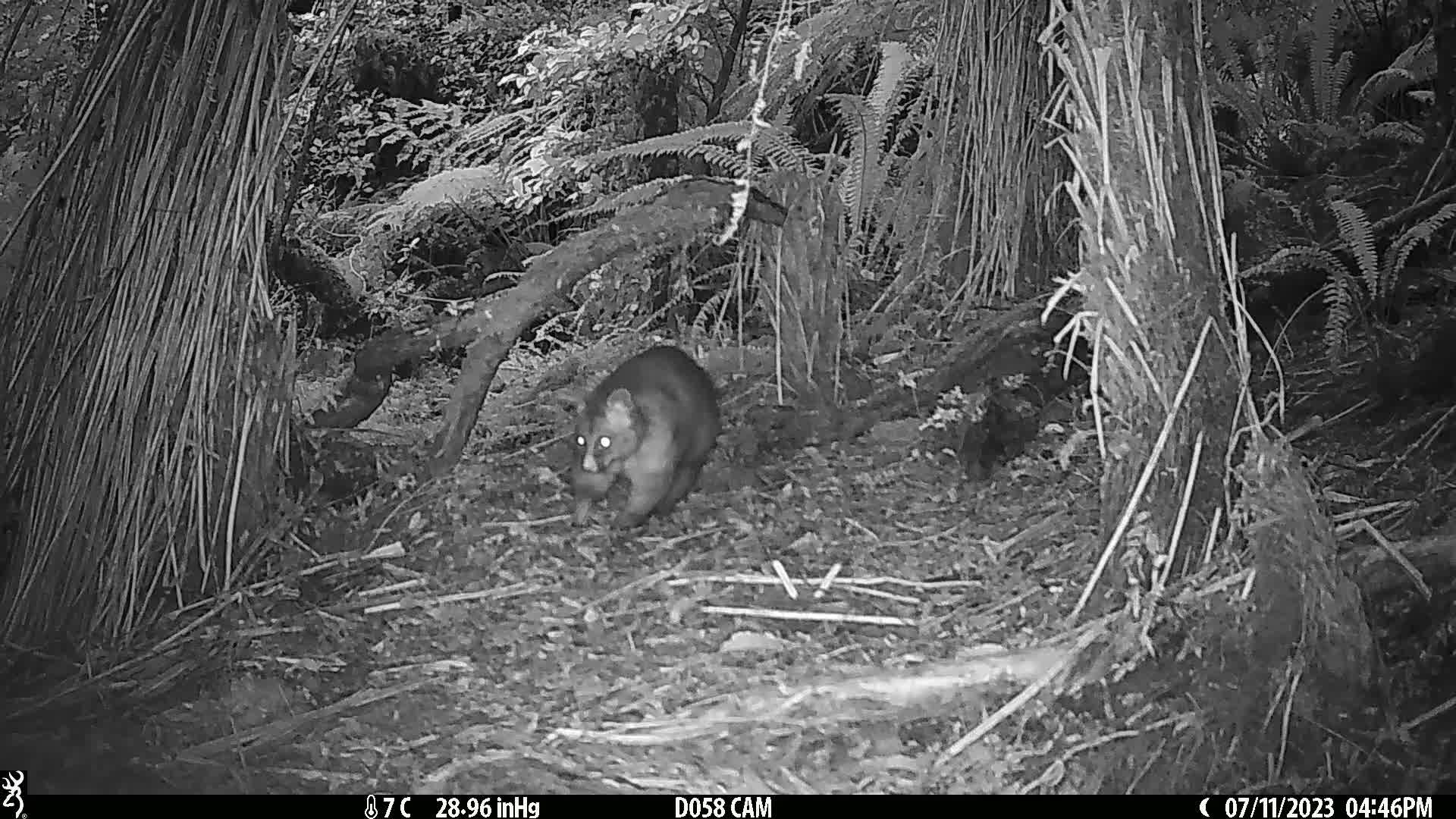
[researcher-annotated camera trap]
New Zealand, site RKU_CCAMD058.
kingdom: Animalia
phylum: Chordata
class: Mammalia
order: Diprotodontia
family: Phalangeridae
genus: Trichosurus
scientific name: Trichosurus vulpecula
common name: common brushtail possum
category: possum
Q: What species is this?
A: Possum (common brushtail possum) (Trichosurus vulpecula).